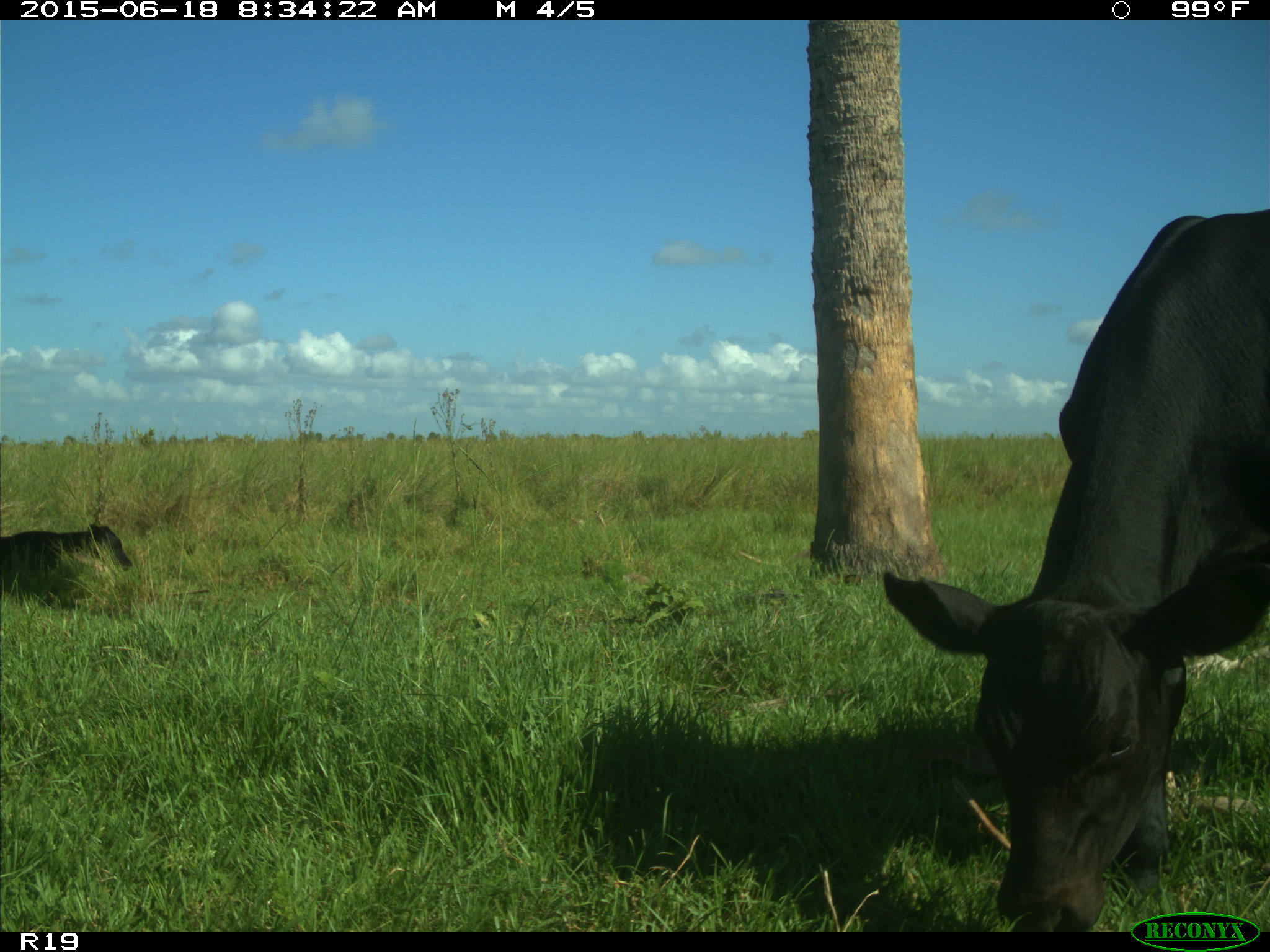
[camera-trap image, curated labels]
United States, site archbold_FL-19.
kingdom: Animalia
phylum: Chordata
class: Mammalia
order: Artiodactyla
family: Bovidae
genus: Bos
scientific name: Bos taurus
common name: domestic cow